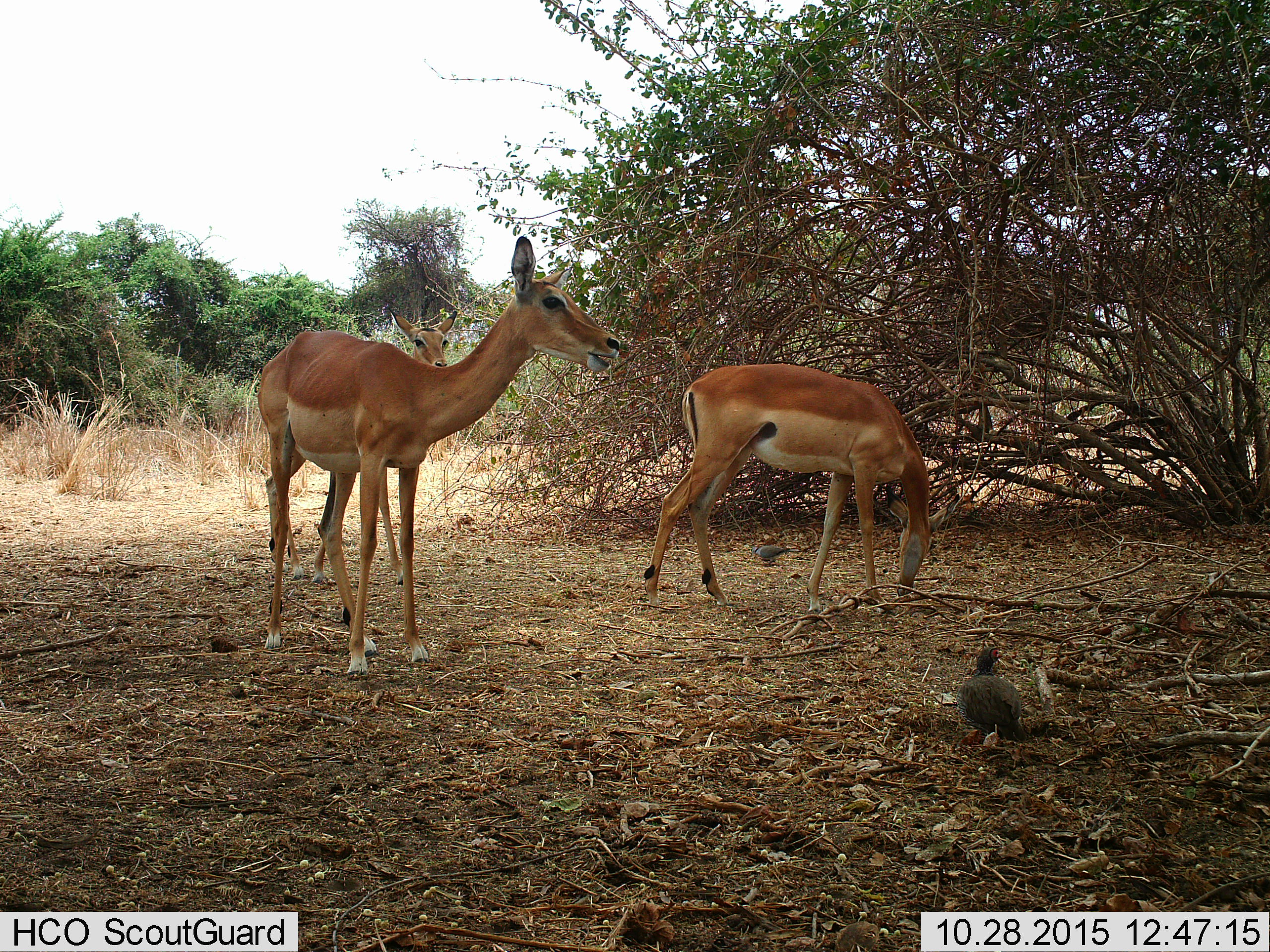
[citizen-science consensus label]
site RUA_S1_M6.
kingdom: Animalia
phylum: Chordata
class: Aves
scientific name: Aves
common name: bird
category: birdother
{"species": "birdother (bird) (Aves)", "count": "2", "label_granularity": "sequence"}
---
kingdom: Animalia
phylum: Chordata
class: Mammalia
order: Artiodactyla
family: Bovidae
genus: Aepyceros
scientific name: Aepyceros melampus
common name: impala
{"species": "impala (Aepyceros melampus)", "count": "3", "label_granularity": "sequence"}